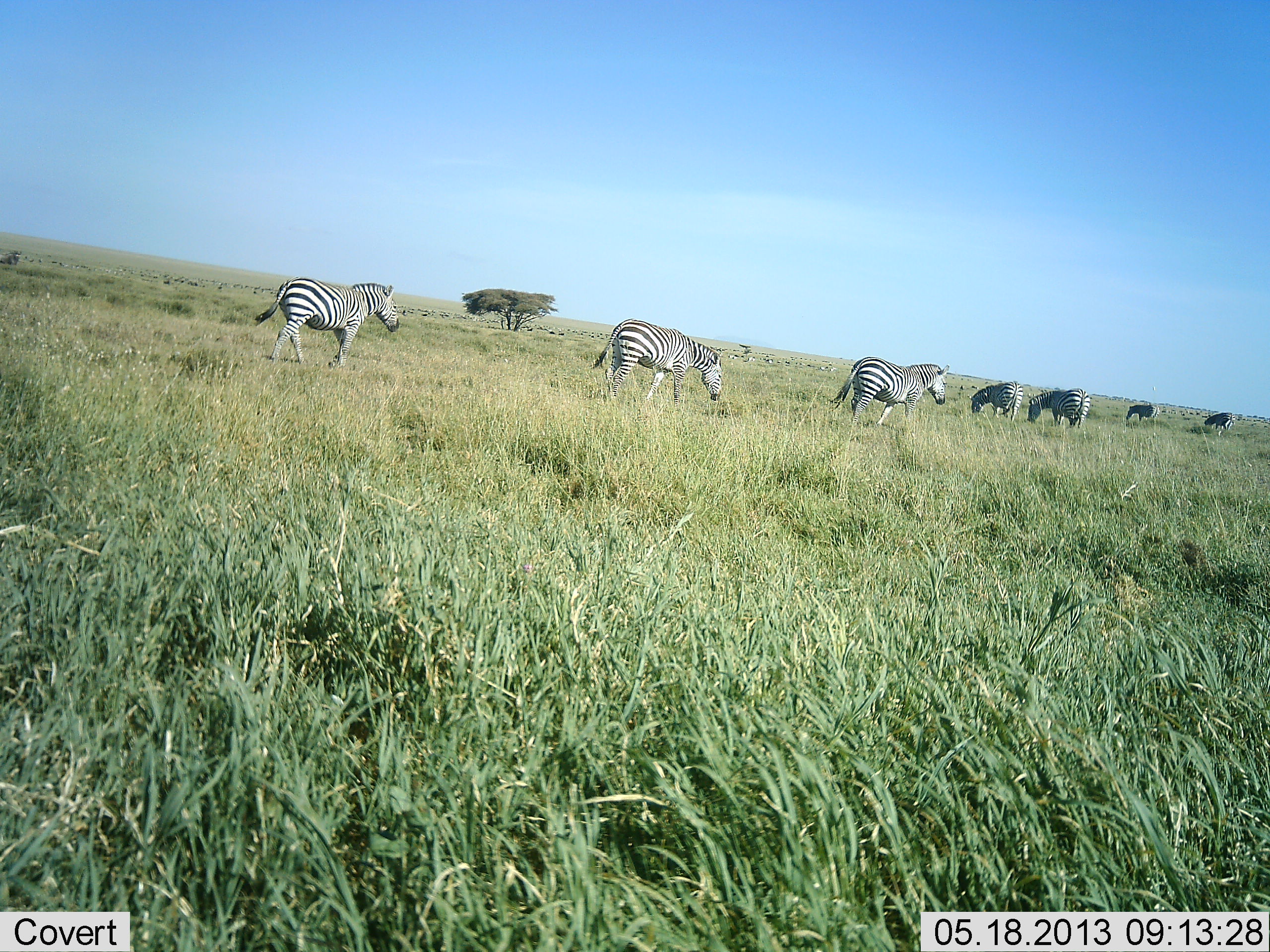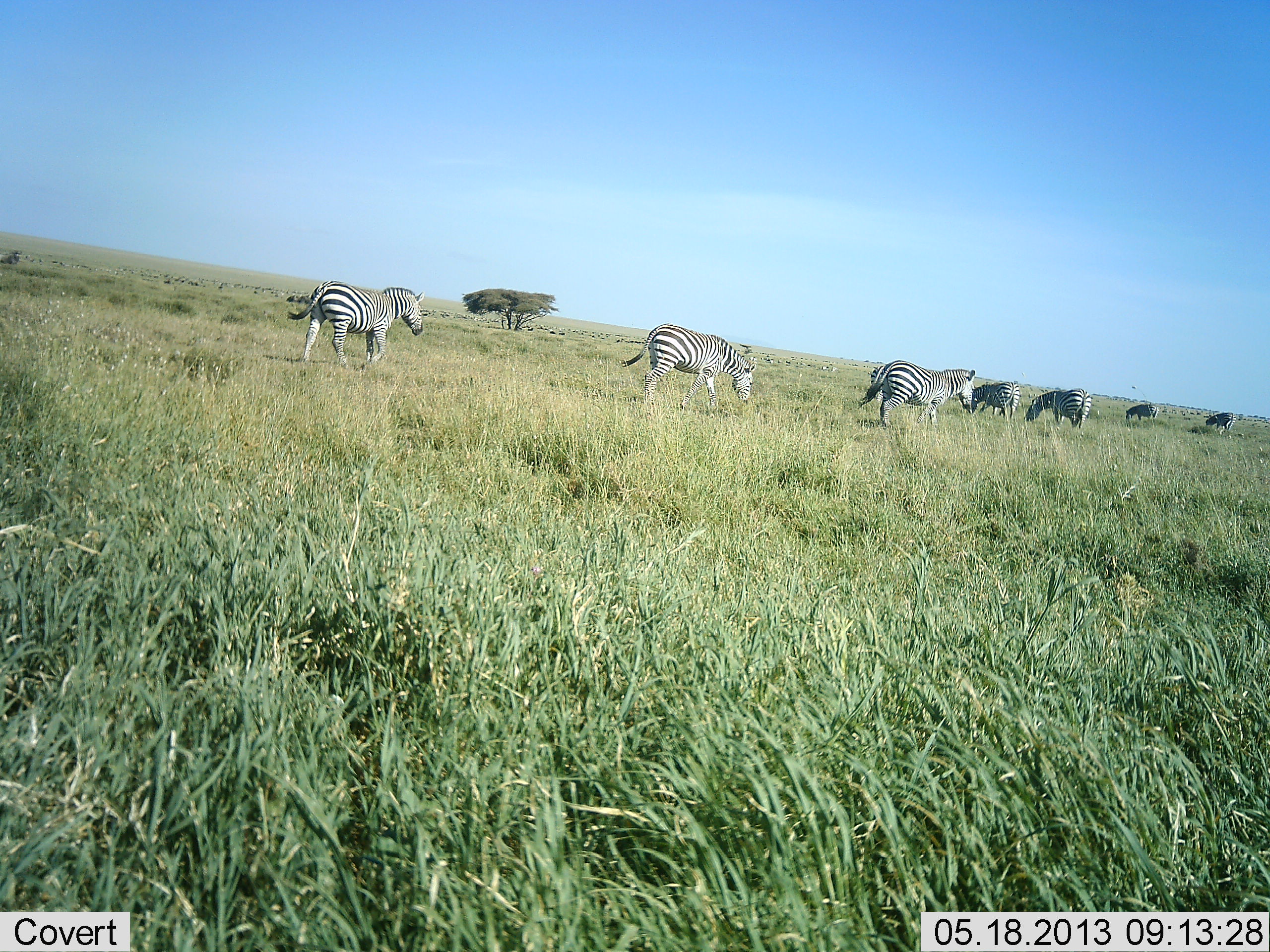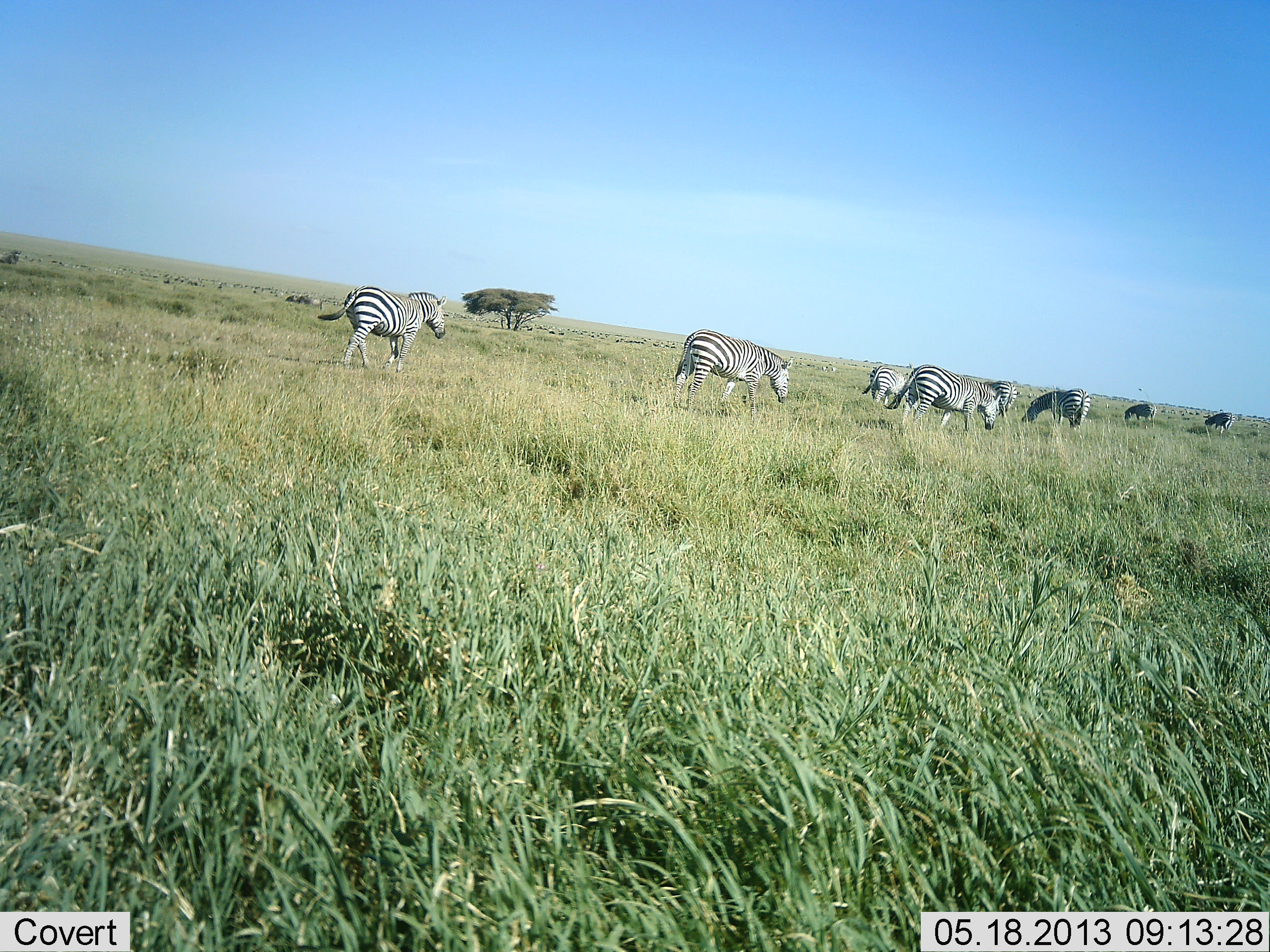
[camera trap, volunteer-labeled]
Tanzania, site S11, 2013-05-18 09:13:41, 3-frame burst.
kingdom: Animalia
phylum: Chordata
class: Mammalia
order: Perissodactyla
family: Equidae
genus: Equus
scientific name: Equus quagga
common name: plains zebra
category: zebra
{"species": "zebra (plains zebra) (Equus quagga)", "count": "7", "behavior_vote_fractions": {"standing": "10%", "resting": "0%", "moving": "100%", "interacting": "0%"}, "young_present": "0%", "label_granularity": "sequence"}